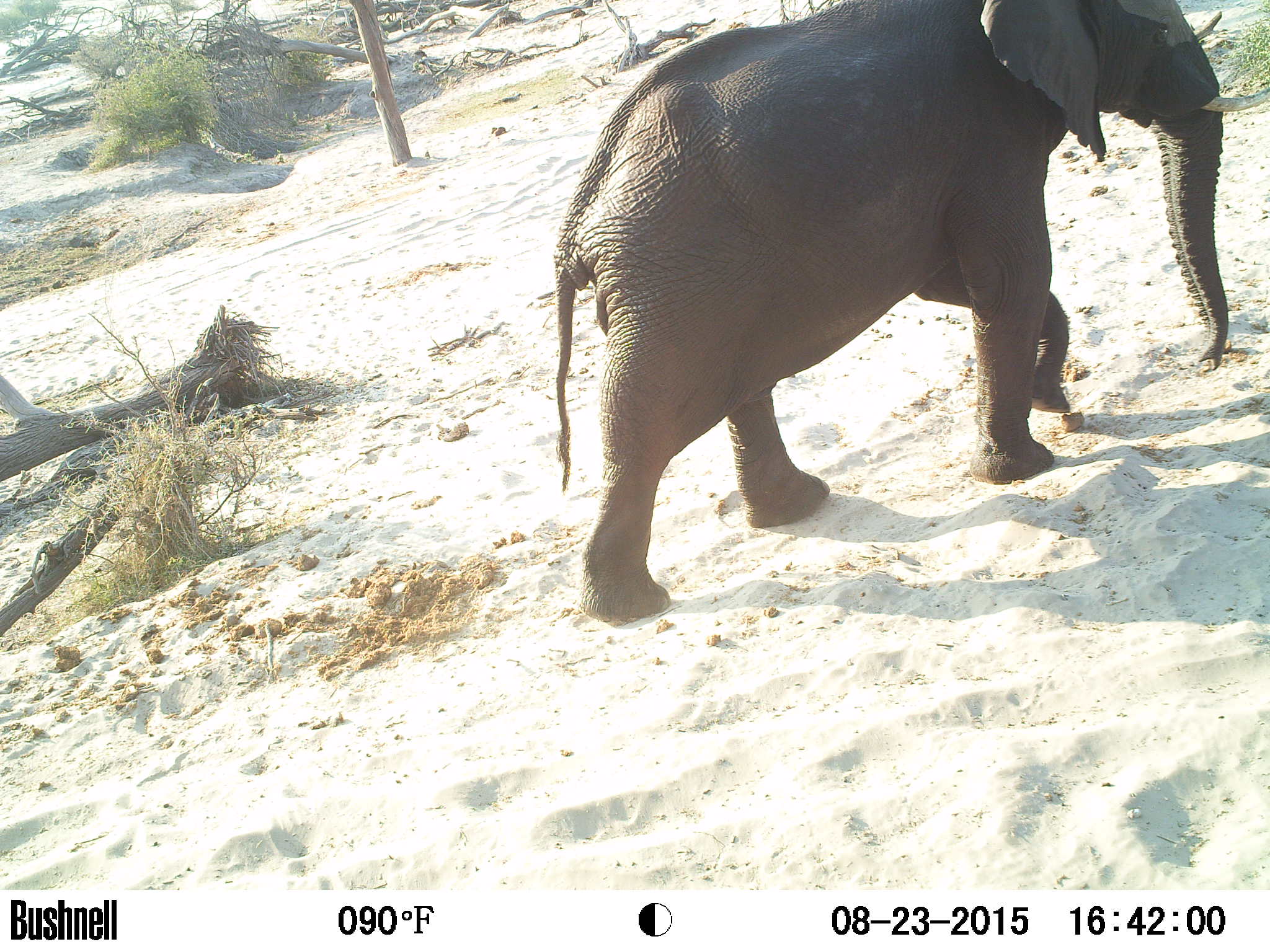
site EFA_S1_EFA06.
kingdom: Animalia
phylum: Chordata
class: Mammalia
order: Proboscidea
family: Elephantidae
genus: Loxodonta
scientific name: Loxodonta africana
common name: african bush elephant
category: elephant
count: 1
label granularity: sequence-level